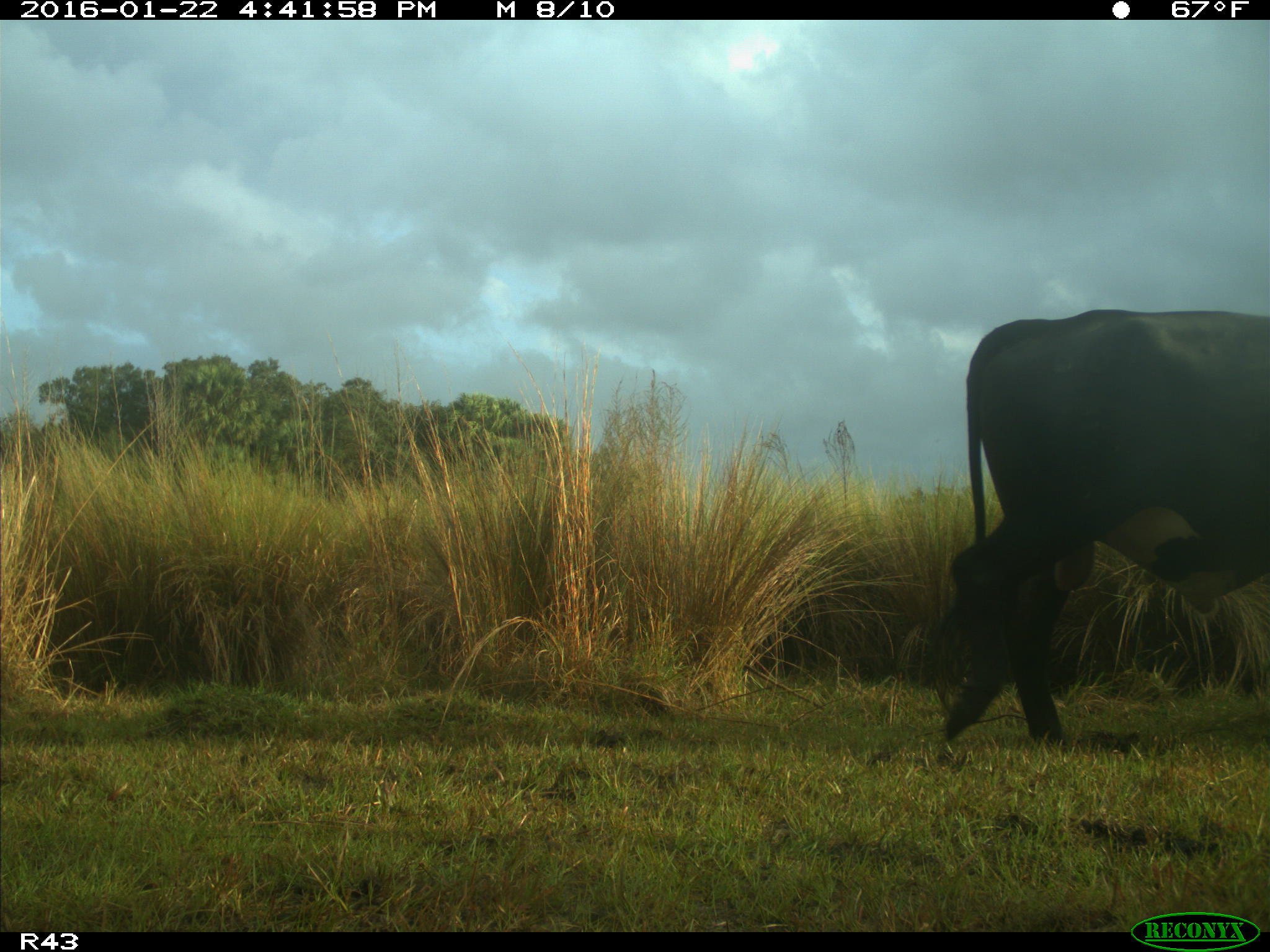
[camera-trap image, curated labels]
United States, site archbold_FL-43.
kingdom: Animalia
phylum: Chordata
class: Mammalia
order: Artiodactyla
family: Bovidae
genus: Bos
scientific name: Bos taurus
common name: domestic cow